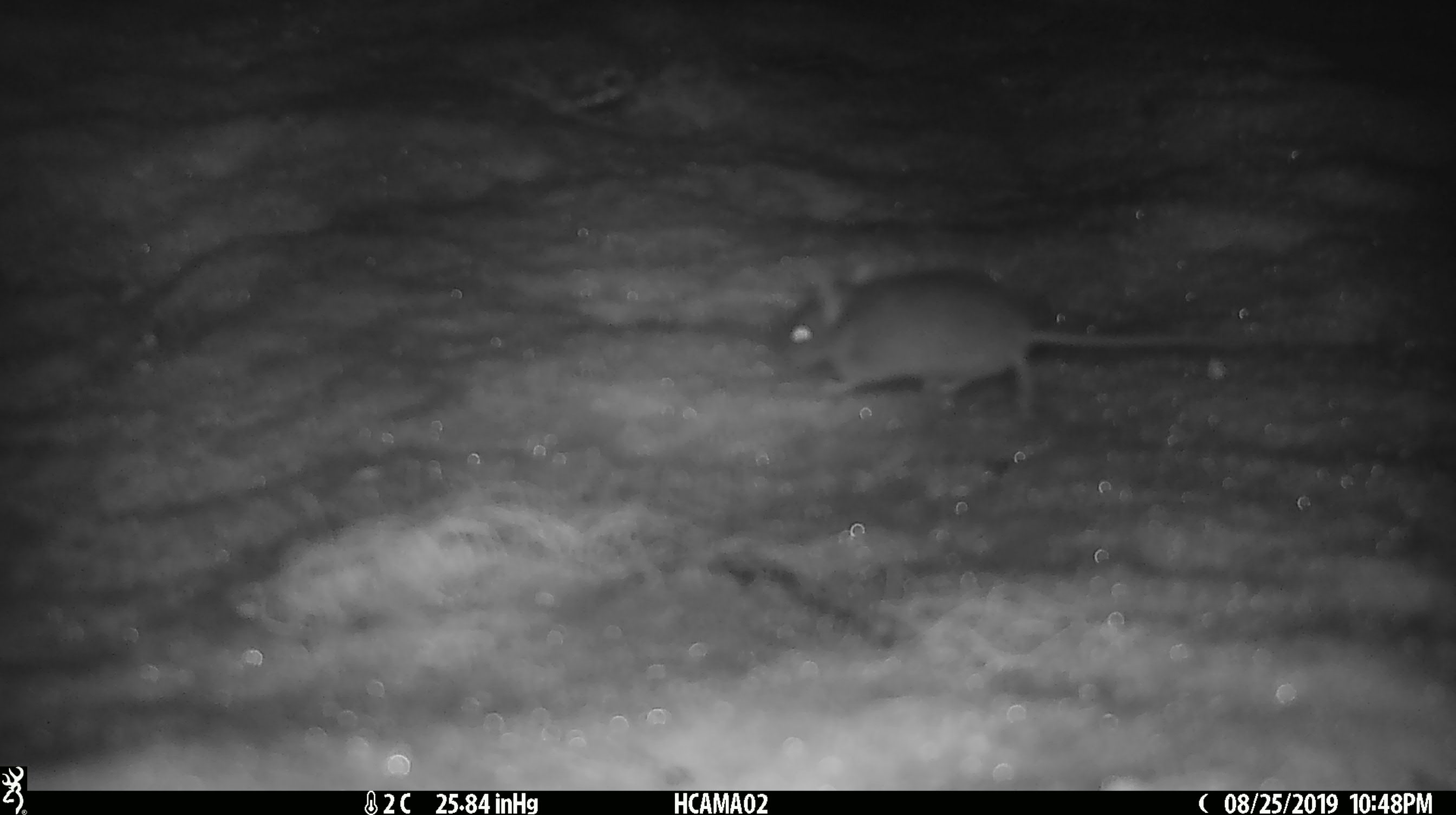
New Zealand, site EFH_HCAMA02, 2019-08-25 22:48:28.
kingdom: Animalia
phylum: Chordata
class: Mammalia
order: Rodentia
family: Muridae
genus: Mus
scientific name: Mus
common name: mouse